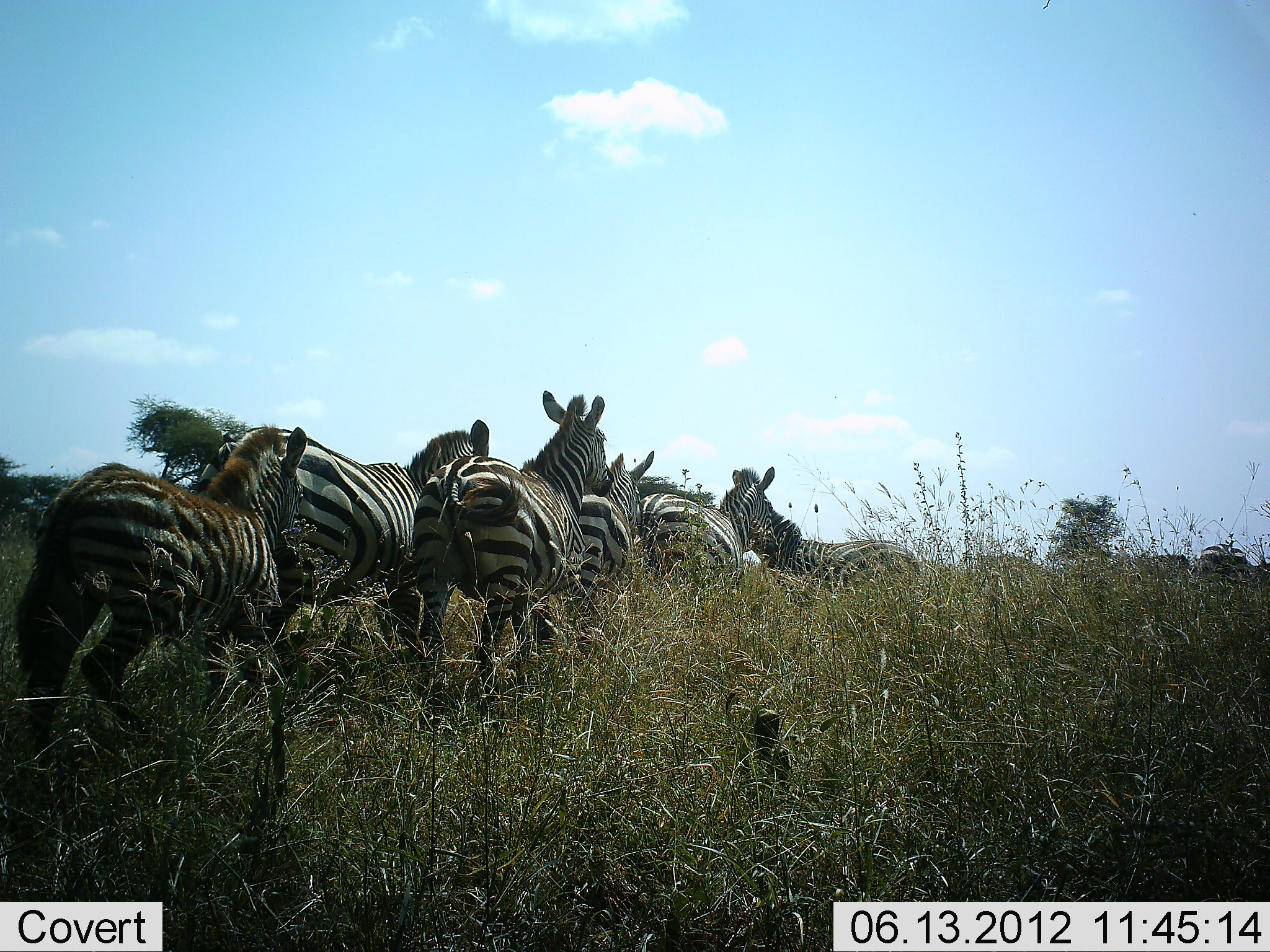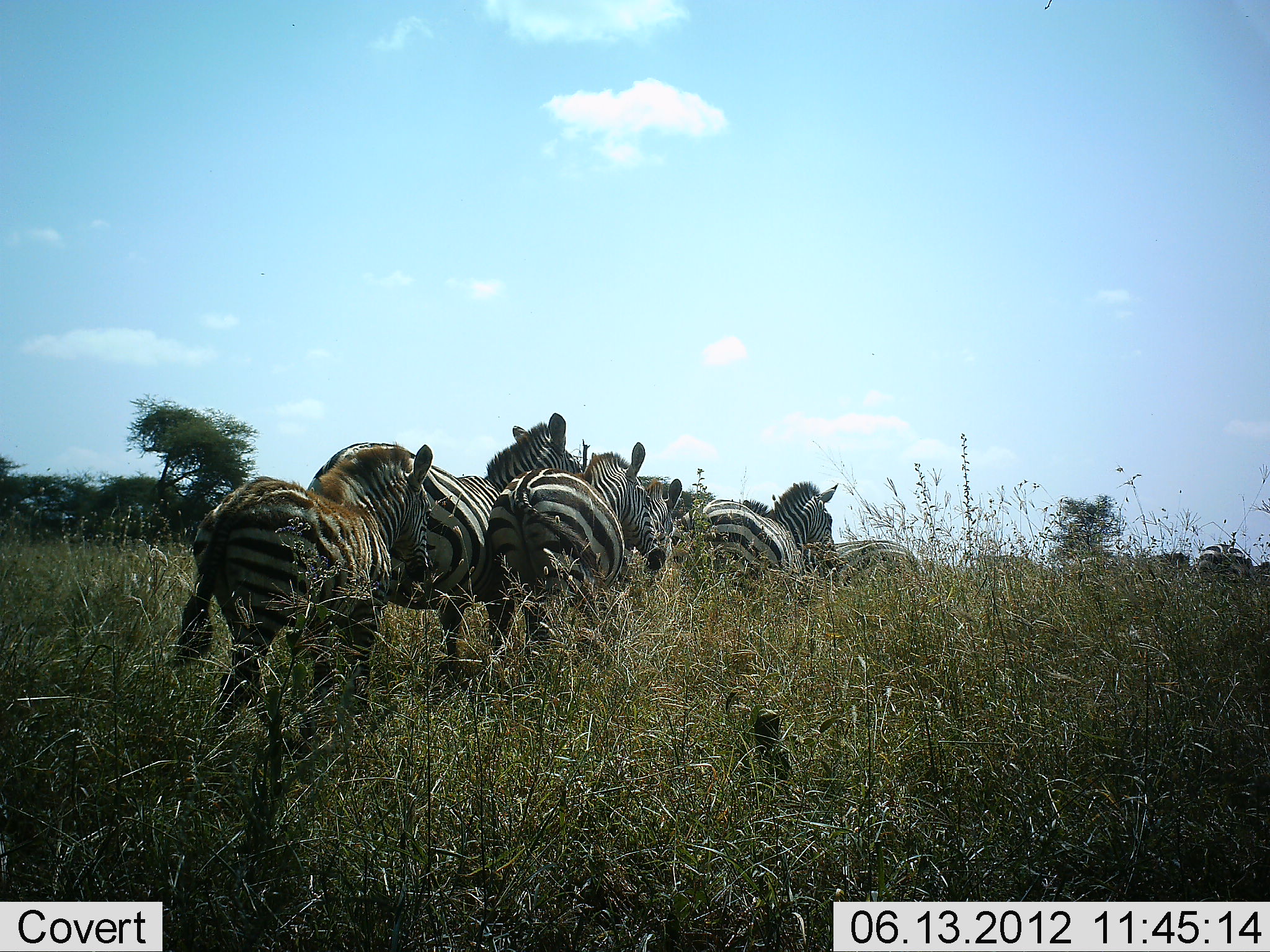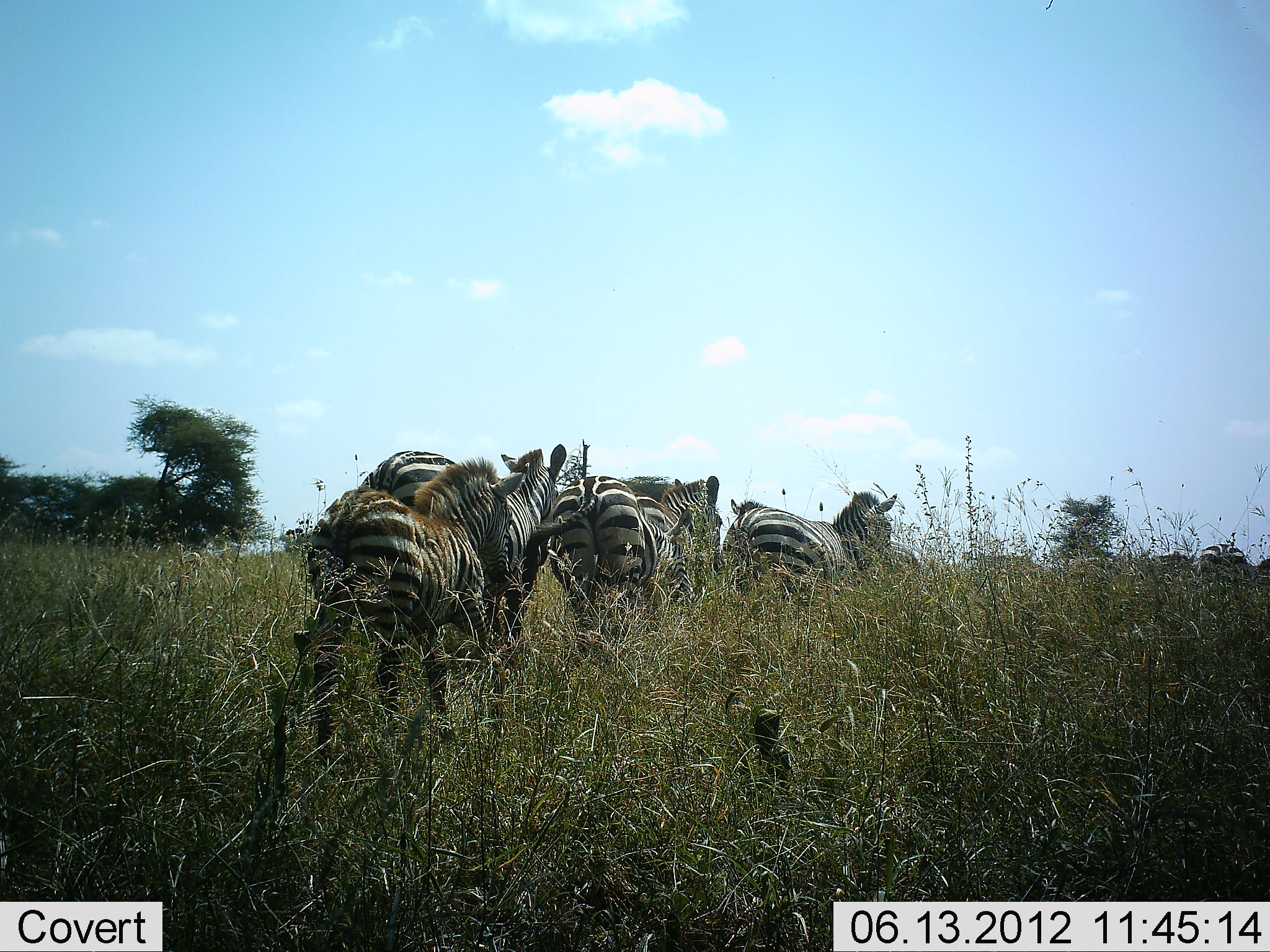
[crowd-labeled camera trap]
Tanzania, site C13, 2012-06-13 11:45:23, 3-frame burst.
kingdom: Animalia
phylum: Chordata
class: Mammalia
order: Perissodactyla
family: Equidae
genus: Equus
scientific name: Equus quagga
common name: plains zebra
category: zebra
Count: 7.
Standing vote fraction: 30%.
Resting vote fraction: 0%.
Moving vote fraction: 100%.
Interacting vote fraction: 0%.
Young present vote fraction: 20%.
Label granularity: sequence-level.